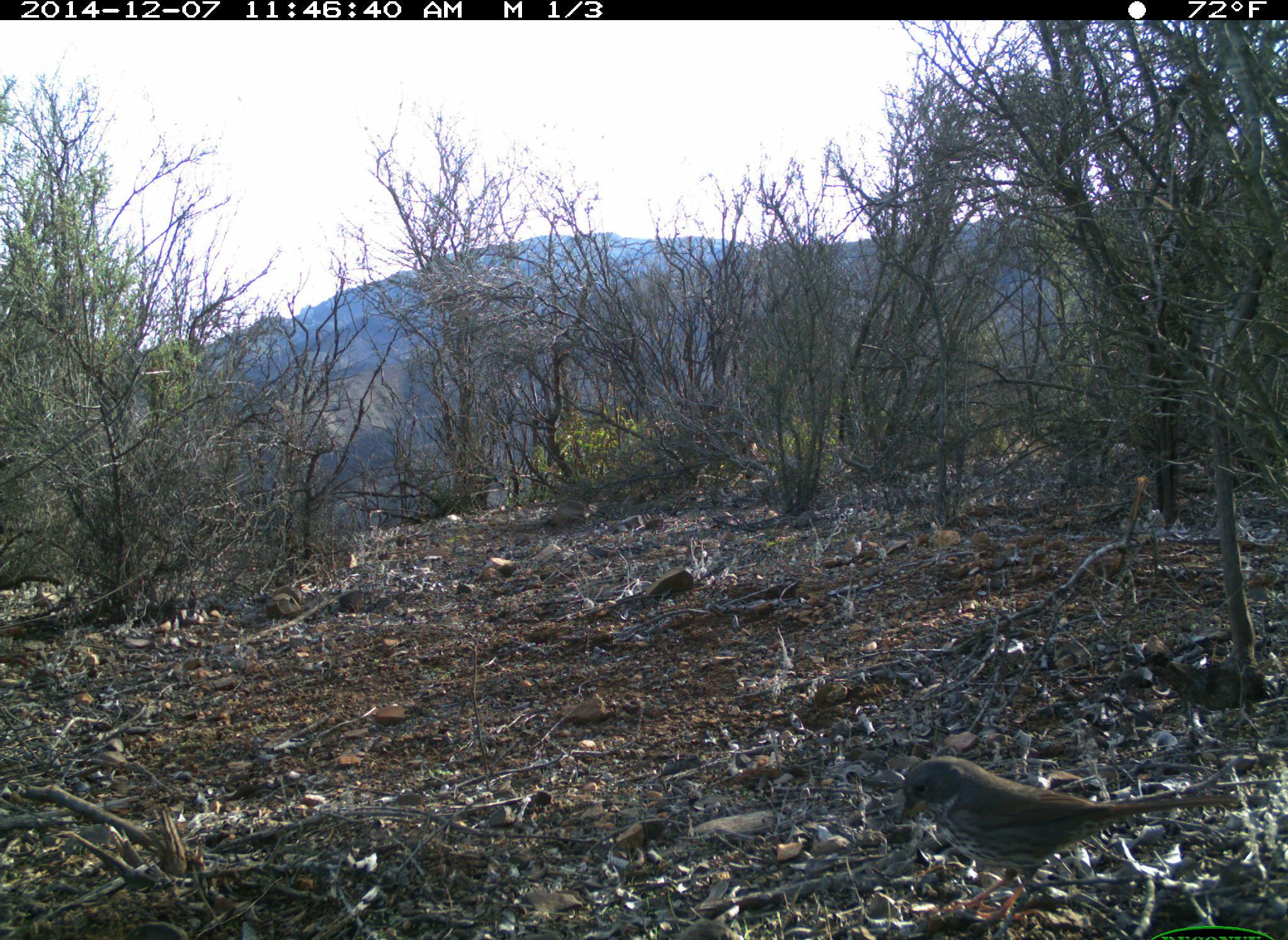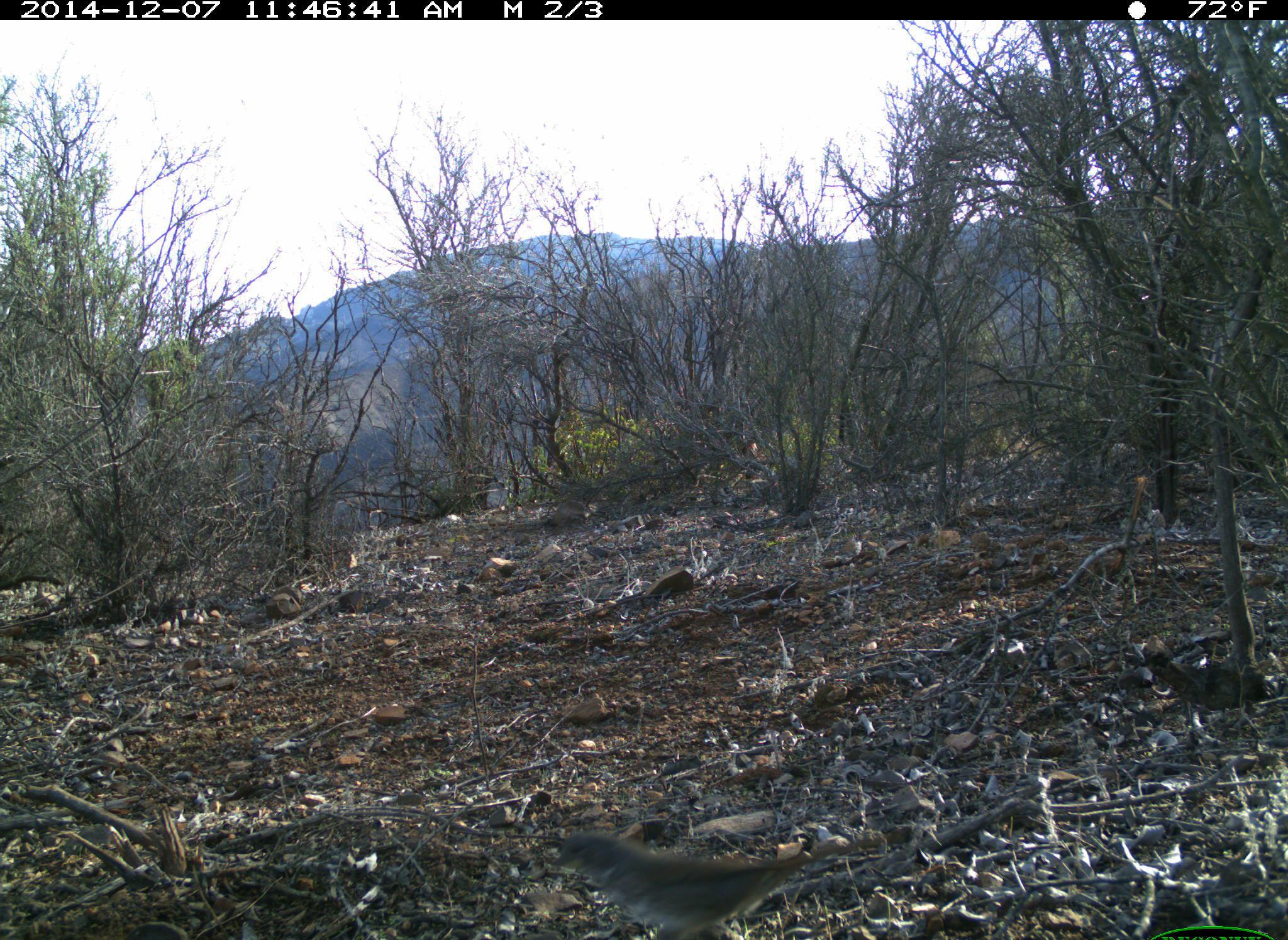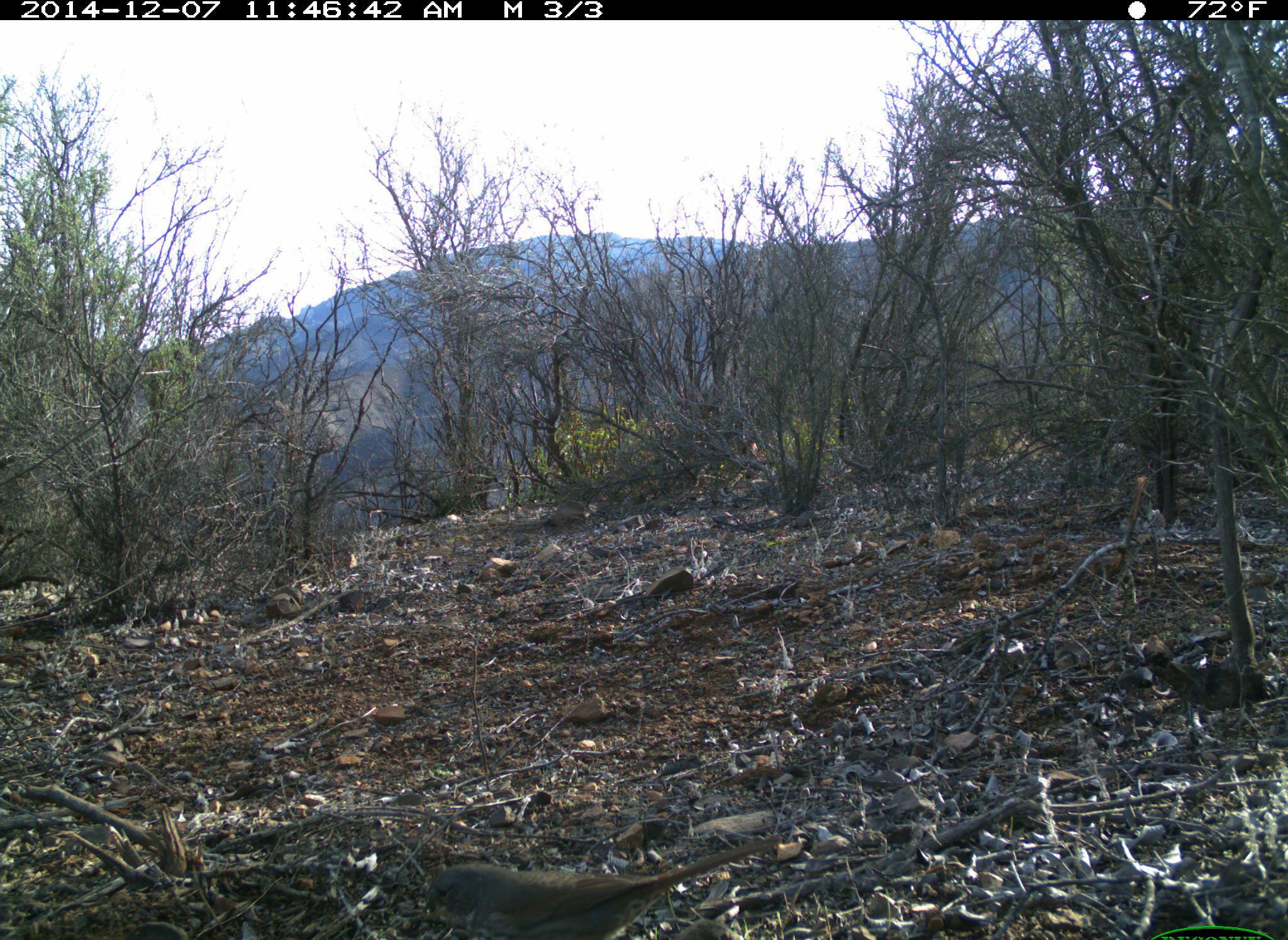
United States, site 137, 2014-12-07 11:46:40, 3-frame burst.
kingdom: Animalia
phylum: Chordata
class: Aves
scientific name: Aves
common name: bird